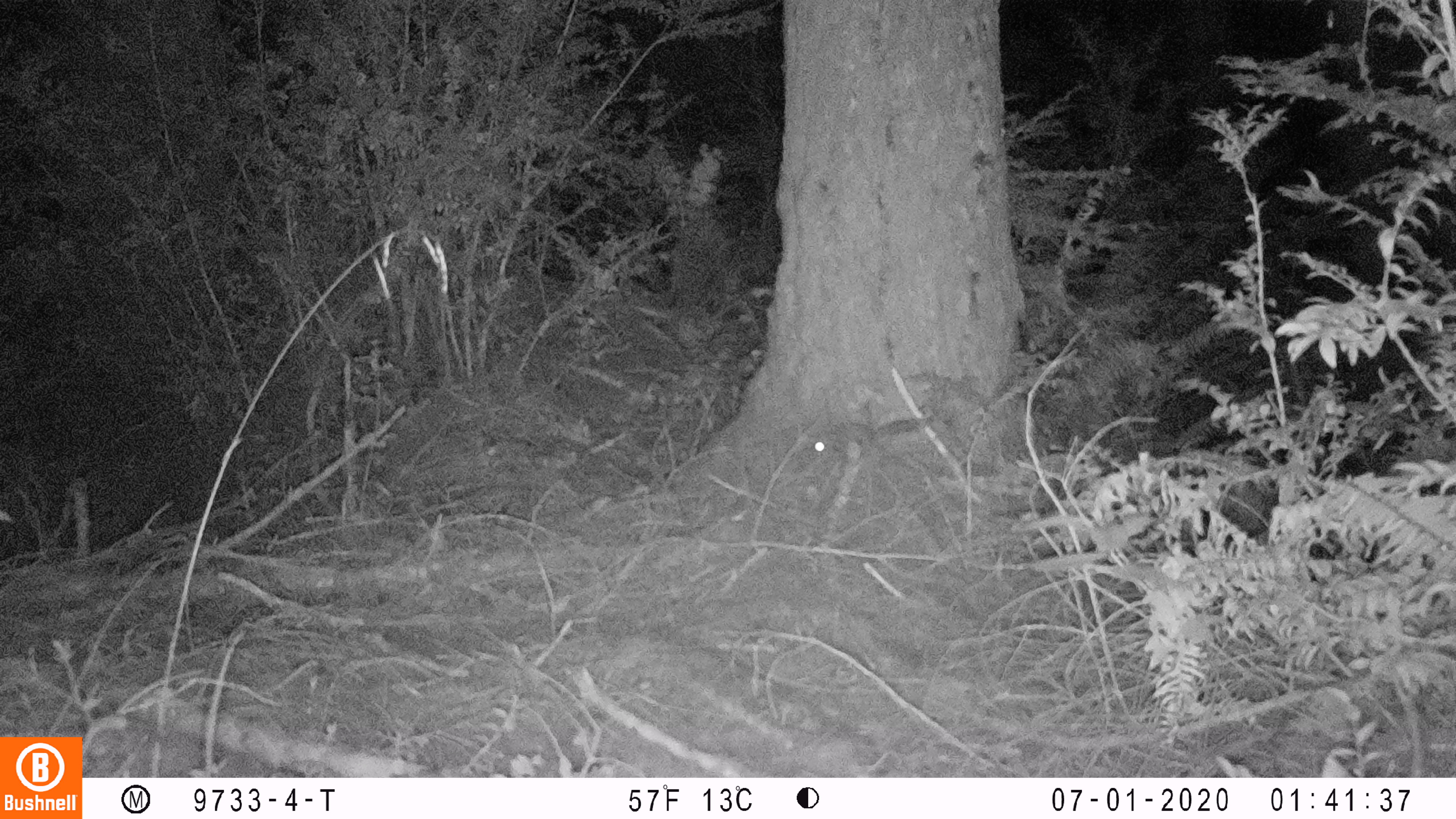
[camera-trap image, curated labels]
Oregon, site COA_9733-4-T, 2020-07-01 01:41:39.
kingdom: Animalia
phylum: Chordata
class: Mammalia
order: Rodentia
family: Sciuridae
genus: Glaucomys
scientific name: Glaucomys oregonensis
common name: humboldt's flying squirrel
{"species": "humboldt's flying squirrel (Glaucomys oregonensis)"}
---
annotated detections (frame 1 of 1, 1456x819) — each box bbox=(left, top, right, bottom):
humboldt's flying squirrel: bbox=(798, 408, 940, 470)